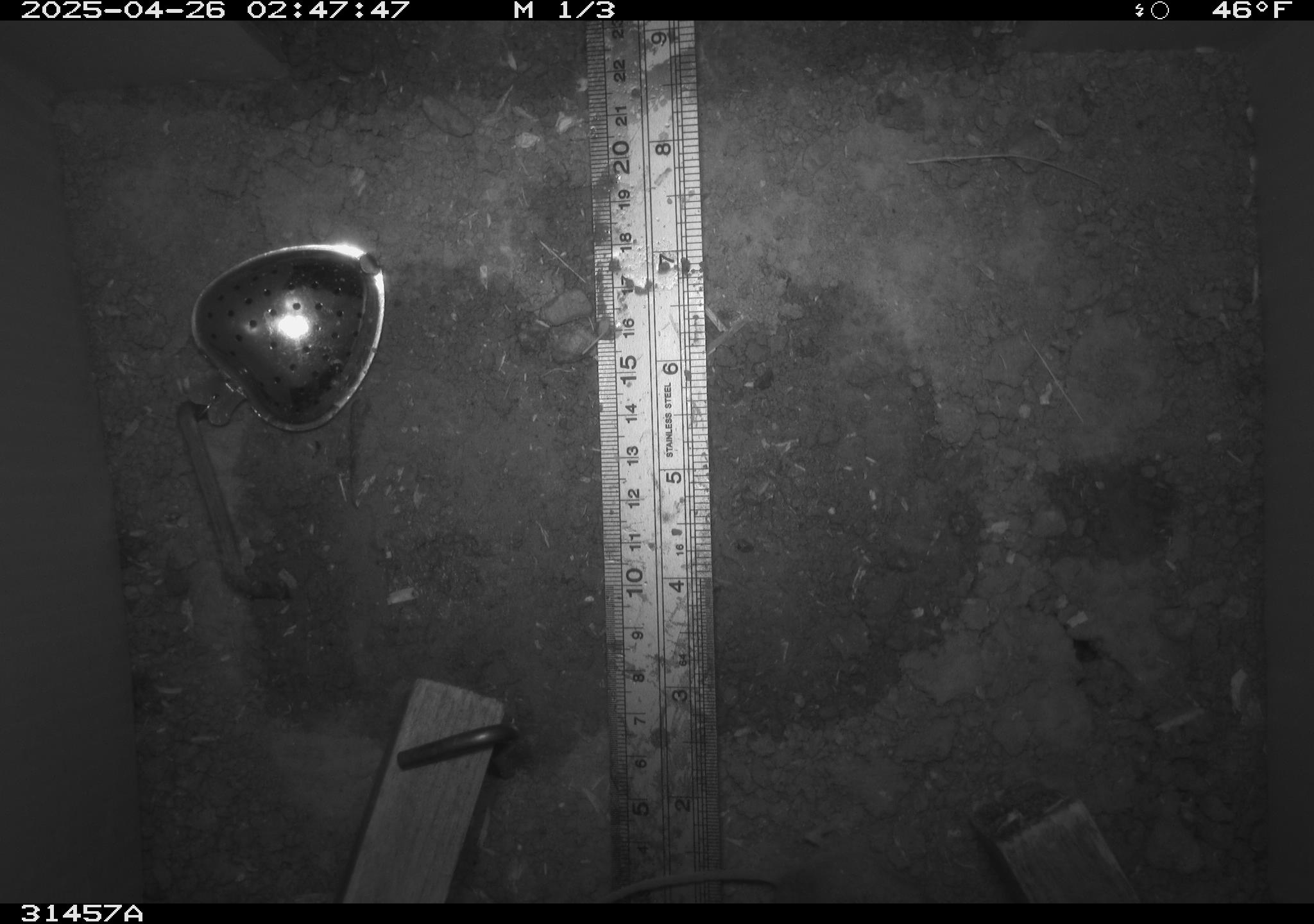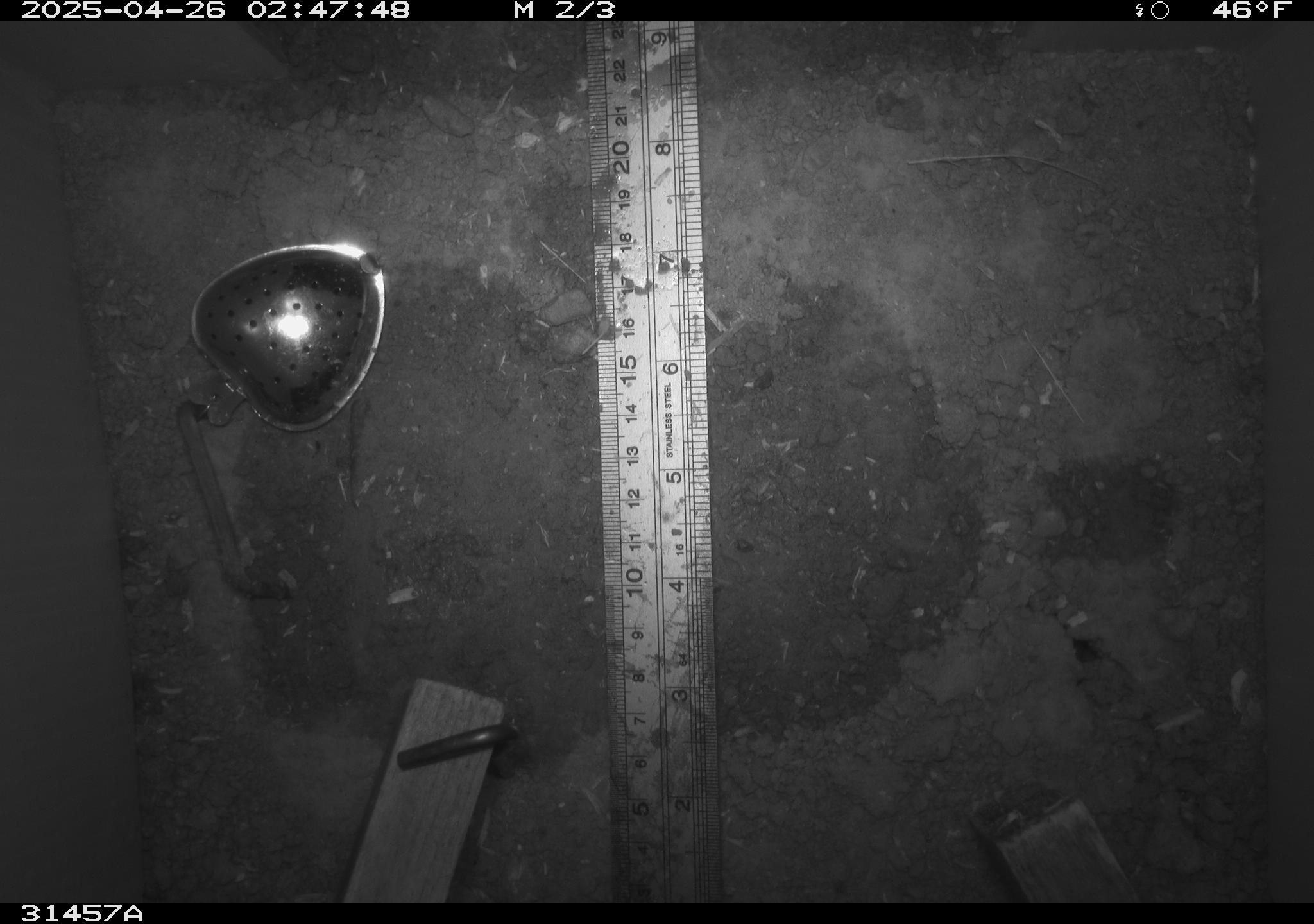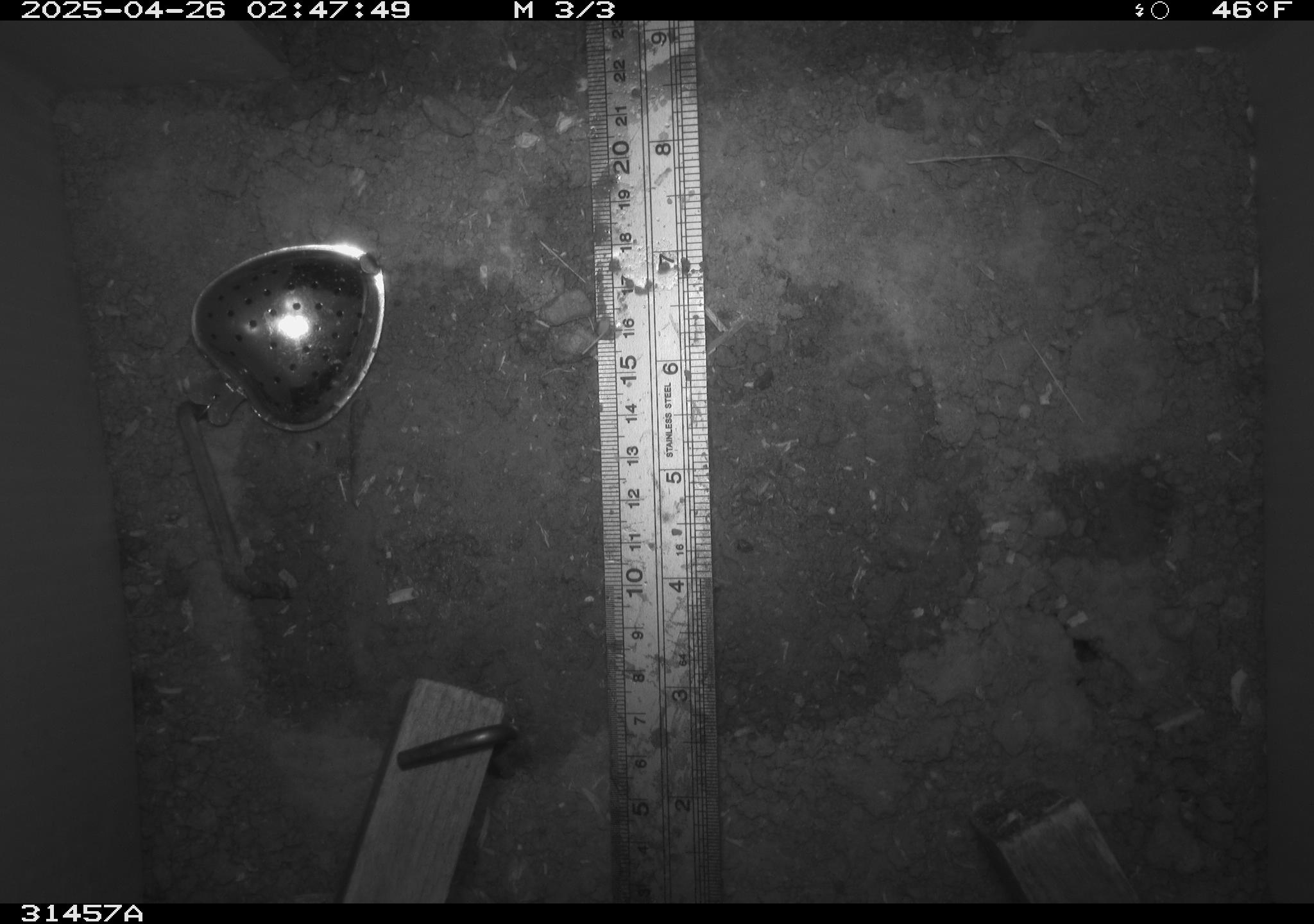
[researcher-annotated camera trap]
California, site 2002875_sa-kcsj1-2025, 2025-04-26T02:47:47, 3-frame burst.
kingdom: Animalia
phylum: Chordata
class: Mammalia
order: Rodentia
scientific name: Rodentia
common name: rodent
Rodent (Rodentia).